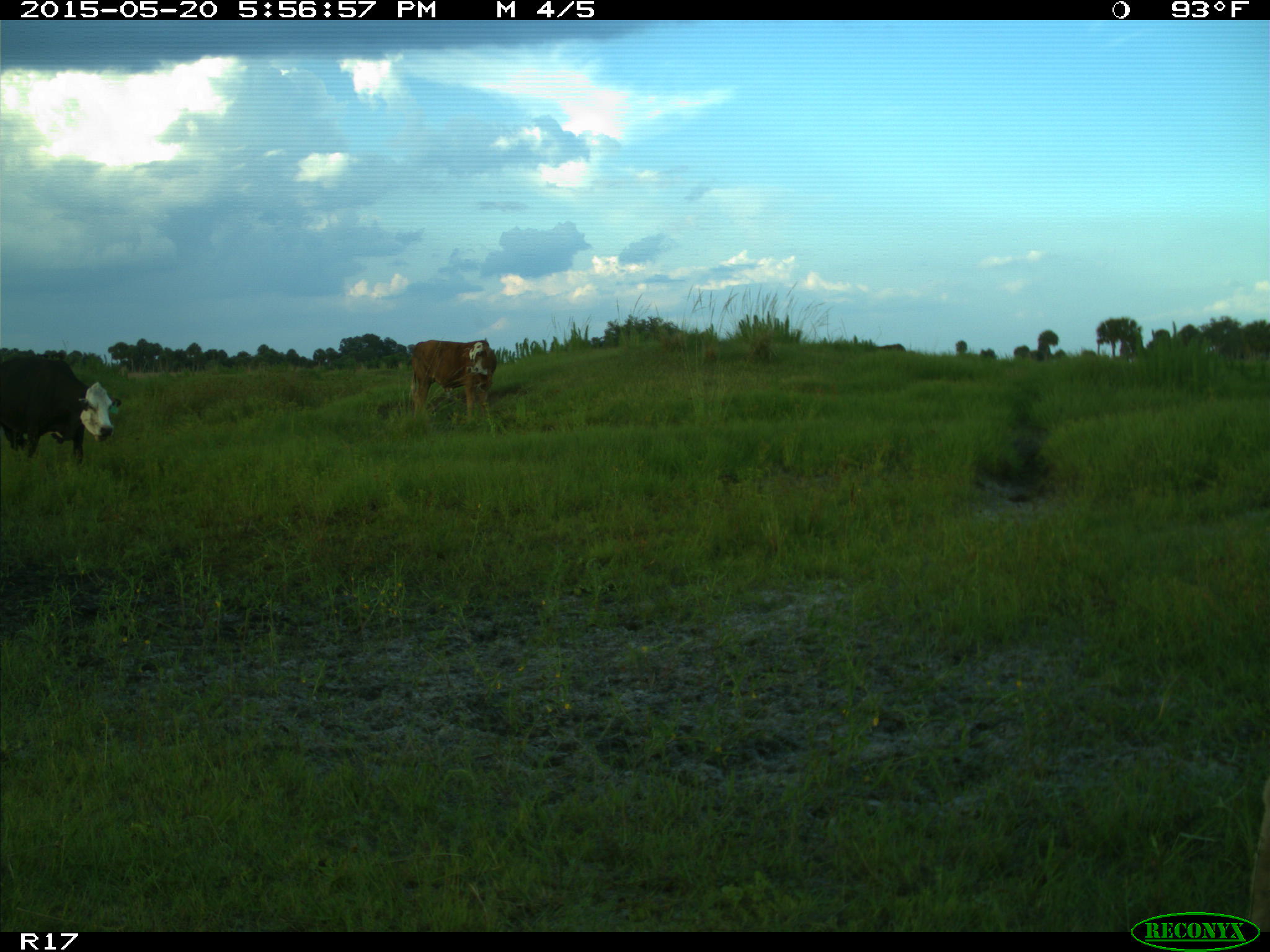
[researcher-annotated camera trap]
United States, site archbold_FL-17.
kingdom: Animalia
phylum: Chordata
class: Mammalia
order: Artiodactyla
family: Bovidae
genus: Bos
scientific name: Bos taurus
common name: domestic cow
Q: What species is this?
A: Bos taurus (domestic cow).